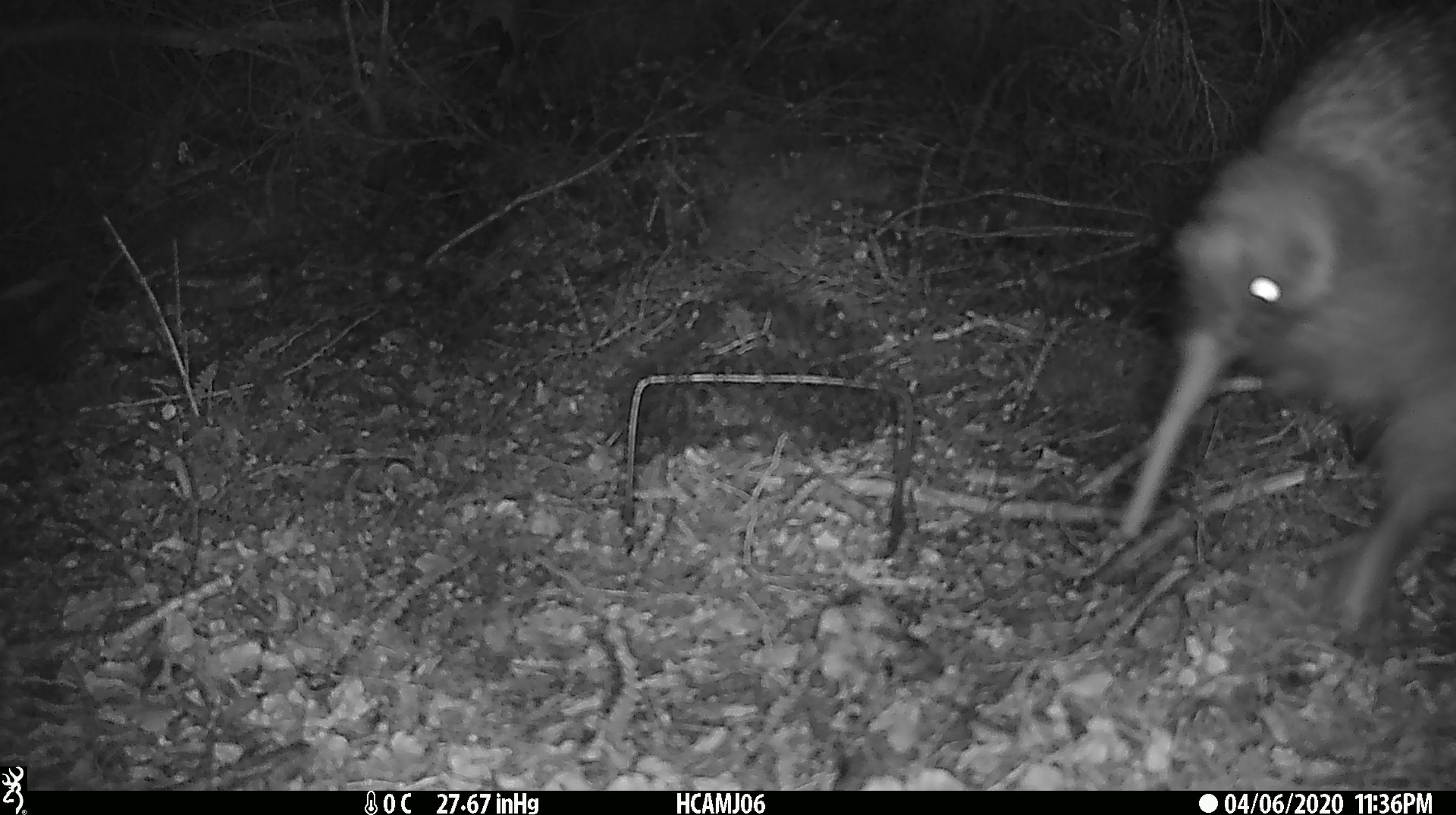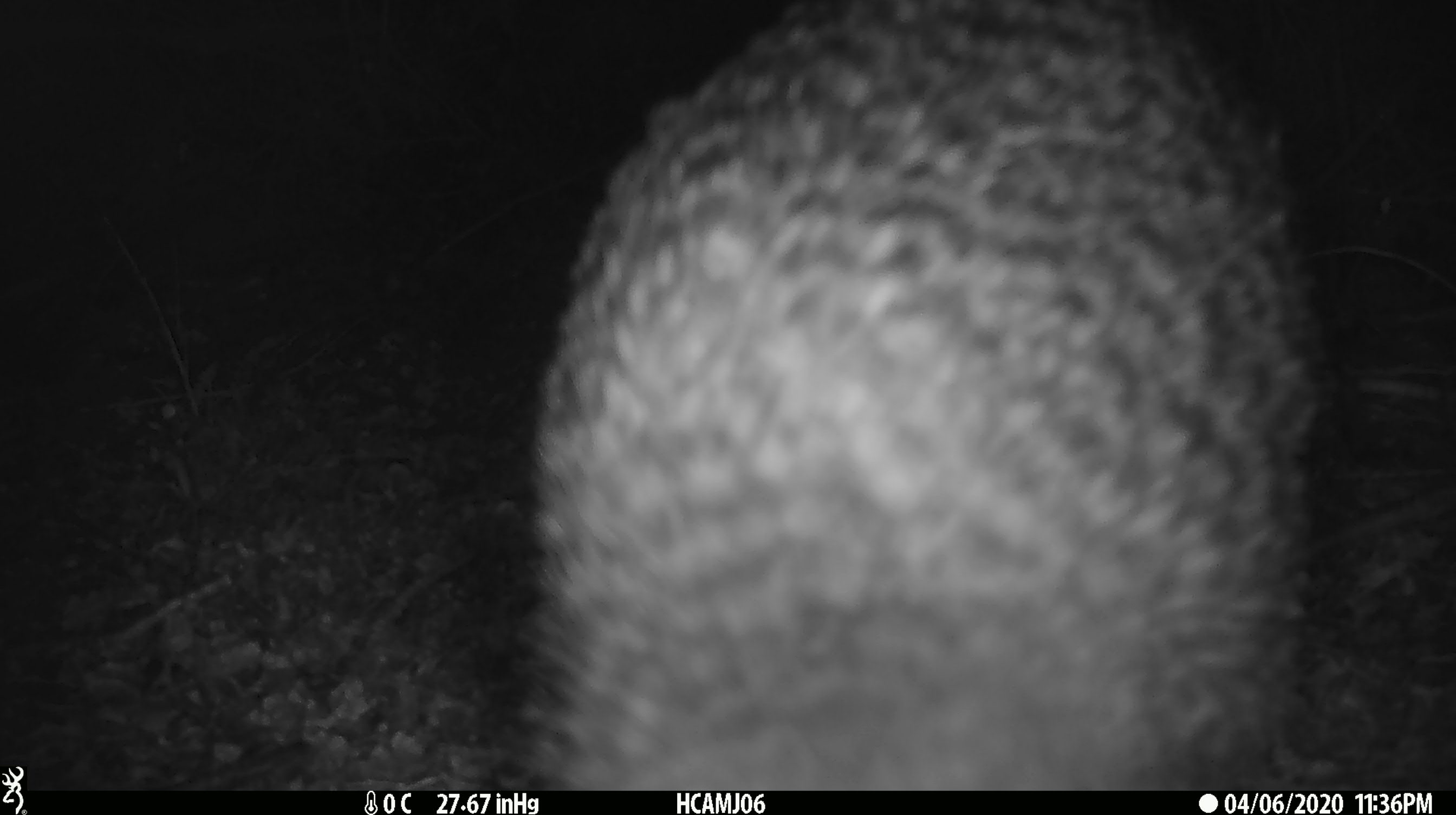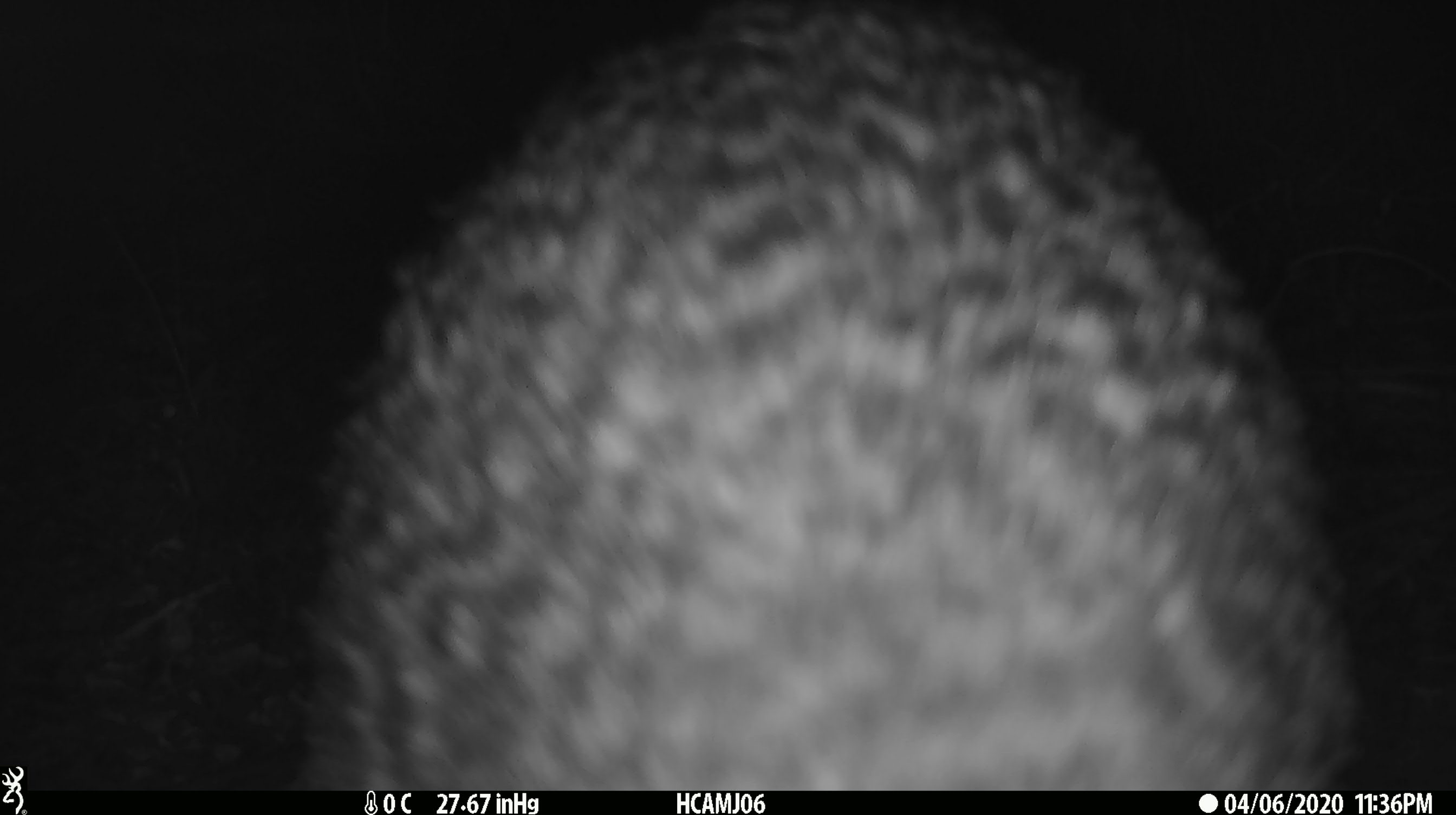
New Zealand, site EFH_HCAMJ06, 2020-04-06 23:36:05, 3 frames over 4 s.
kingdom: Animalia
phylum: Chordata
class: Aves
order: Apterygiformes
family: Apterygidae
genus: Apteryx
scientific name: Apteryx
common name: kiwi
Kiwi (Apteryx).